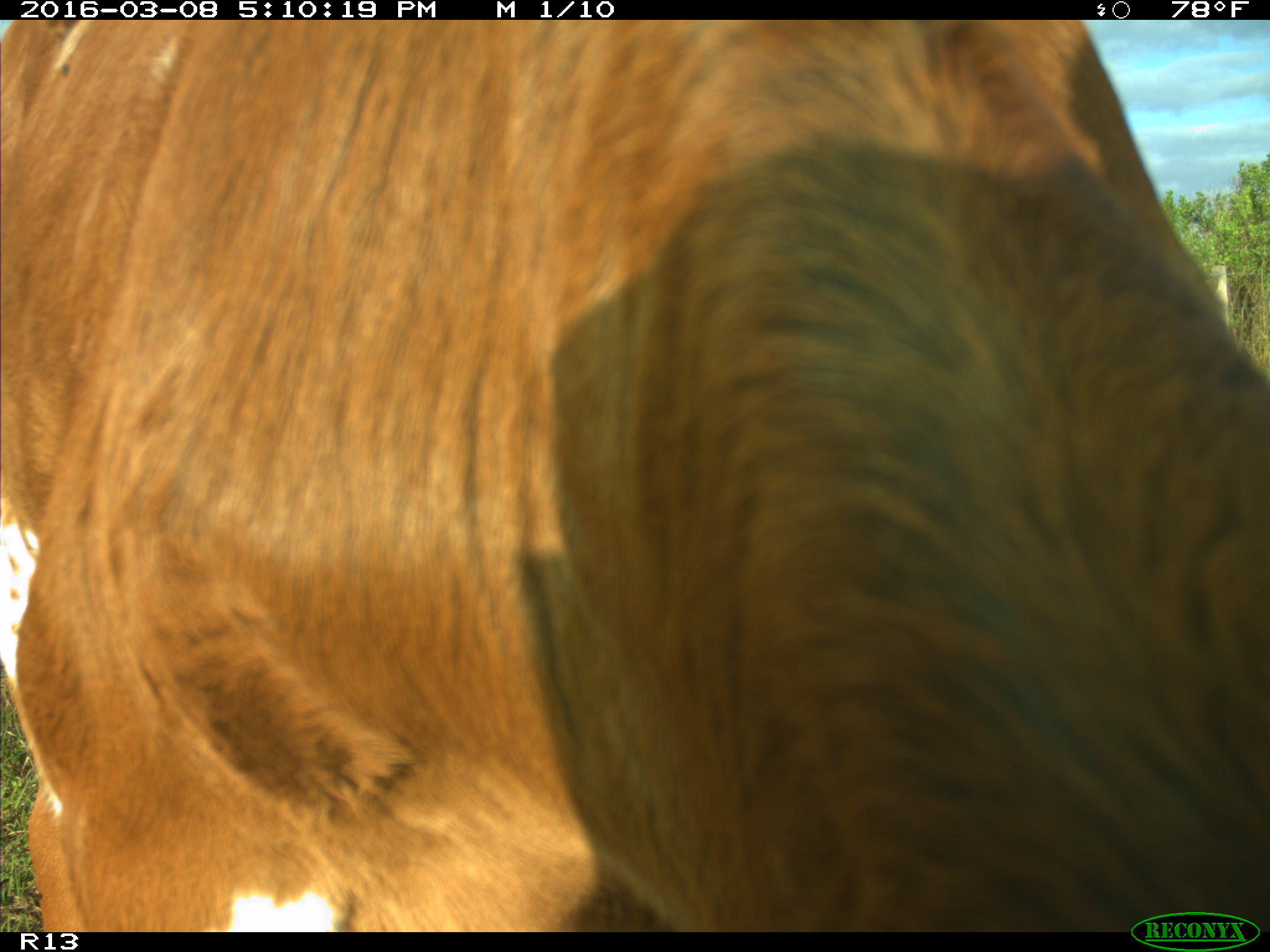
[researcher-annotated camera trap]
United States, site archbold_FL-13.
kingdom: Animalia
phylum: Chordata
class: Mammalia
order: Artiodactyla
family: Bovidae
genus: Bos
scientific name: Bos taurus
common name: domestic cow